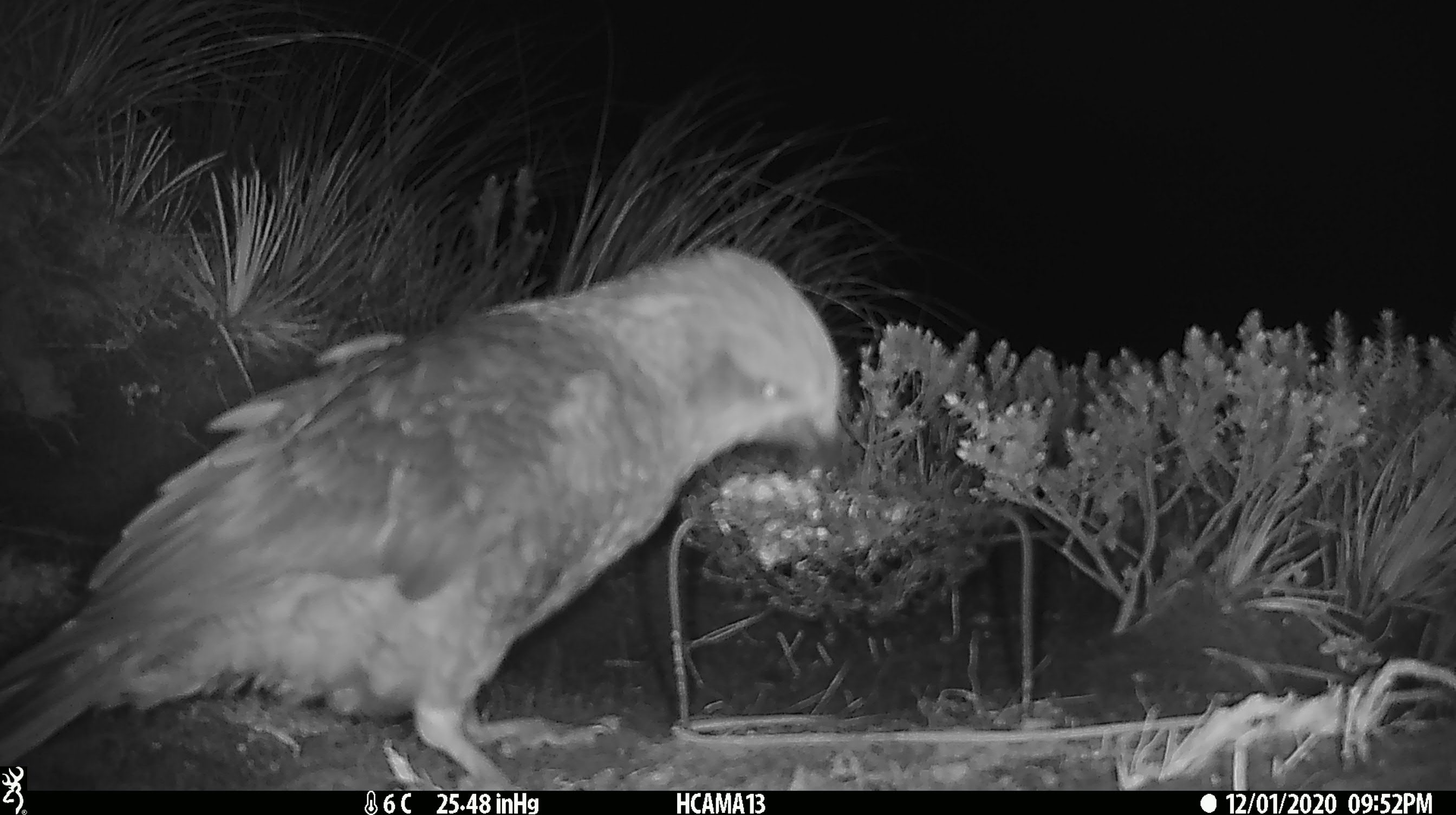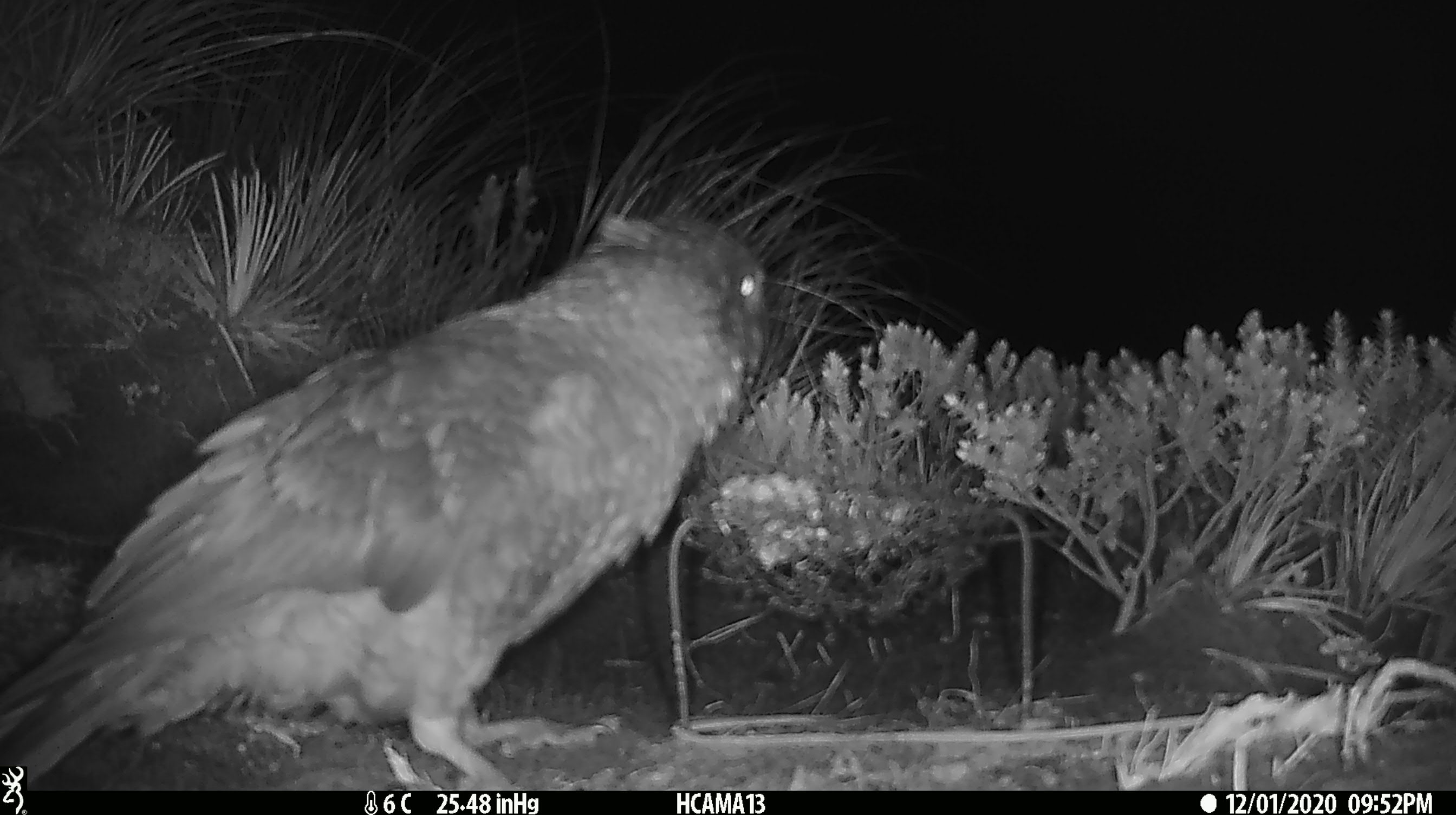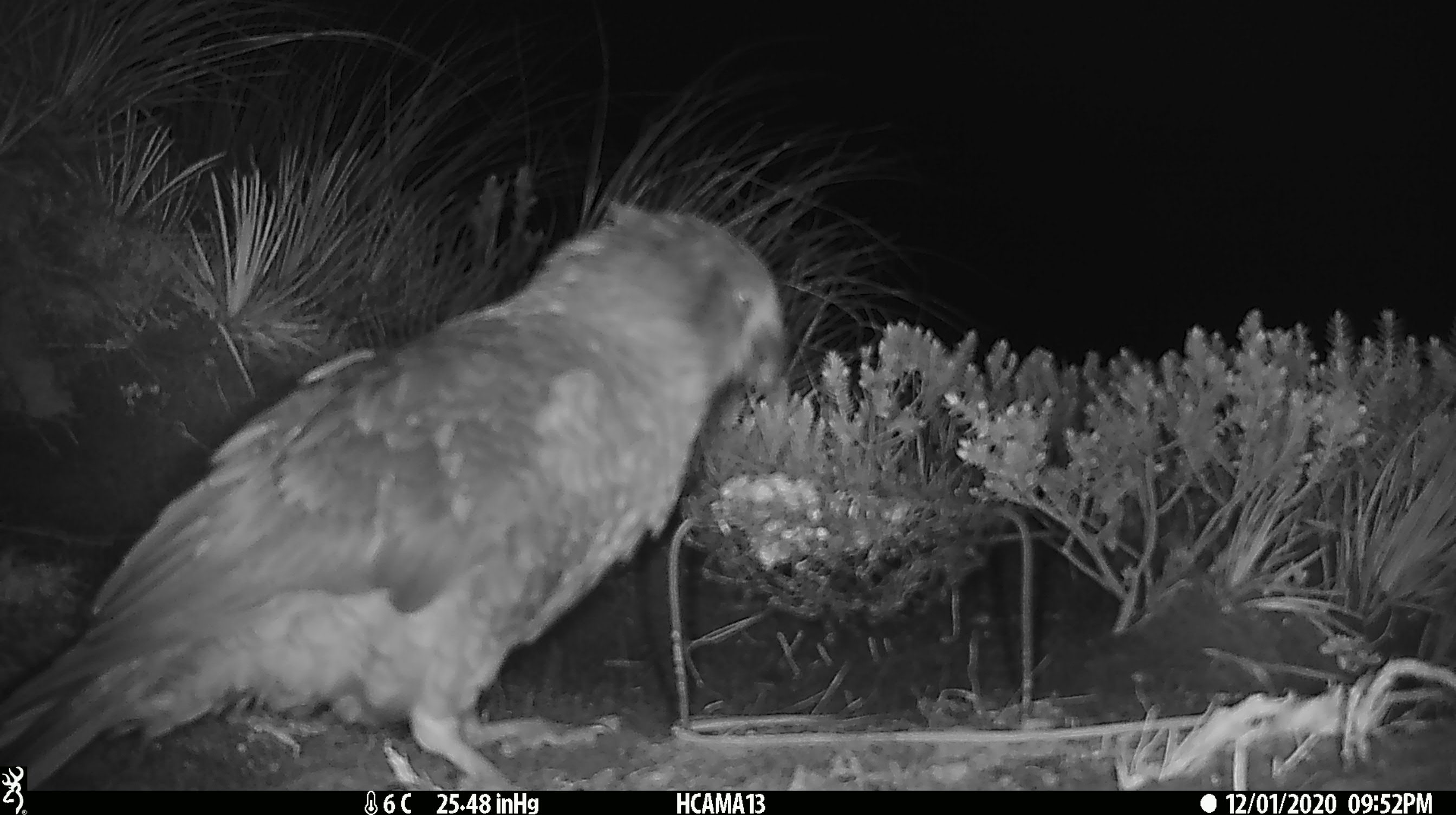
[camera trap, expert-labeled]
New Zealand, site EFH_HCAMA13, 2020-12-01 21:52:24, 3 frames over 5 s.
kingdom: Animalia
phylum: Chordata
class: Aves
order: Psittaciformes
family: Strigopidae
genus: Nestor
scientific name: Nestor notabilis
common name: kea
Kea (Nestor notabilis).